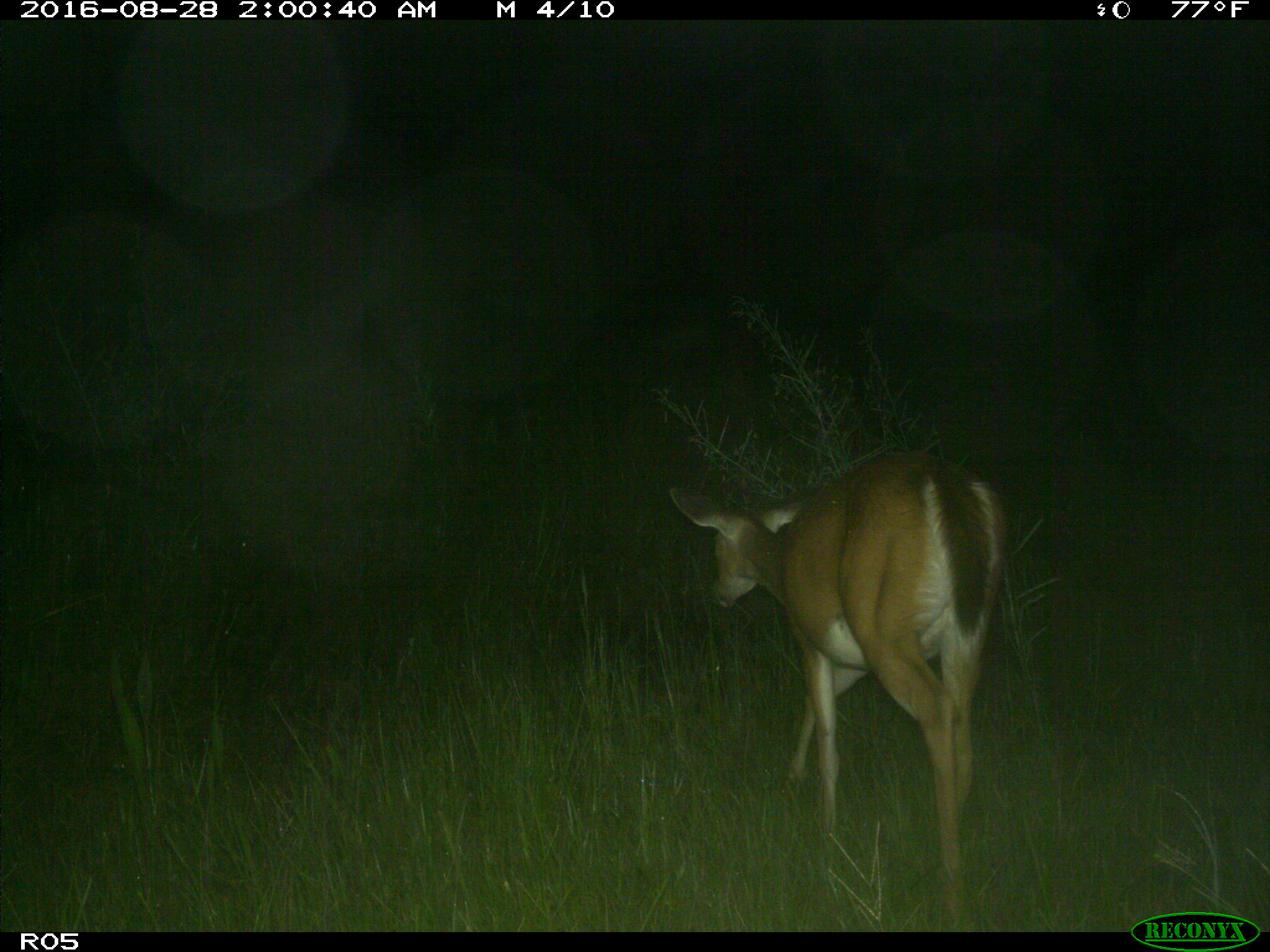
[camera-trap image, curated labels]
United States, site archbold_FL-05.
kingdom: Animalia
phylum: Chordata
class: Mammalia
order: Artiodactyla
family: Cervidae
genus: Odocoileus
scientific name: Odocoileus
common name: deer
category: unidentified deer